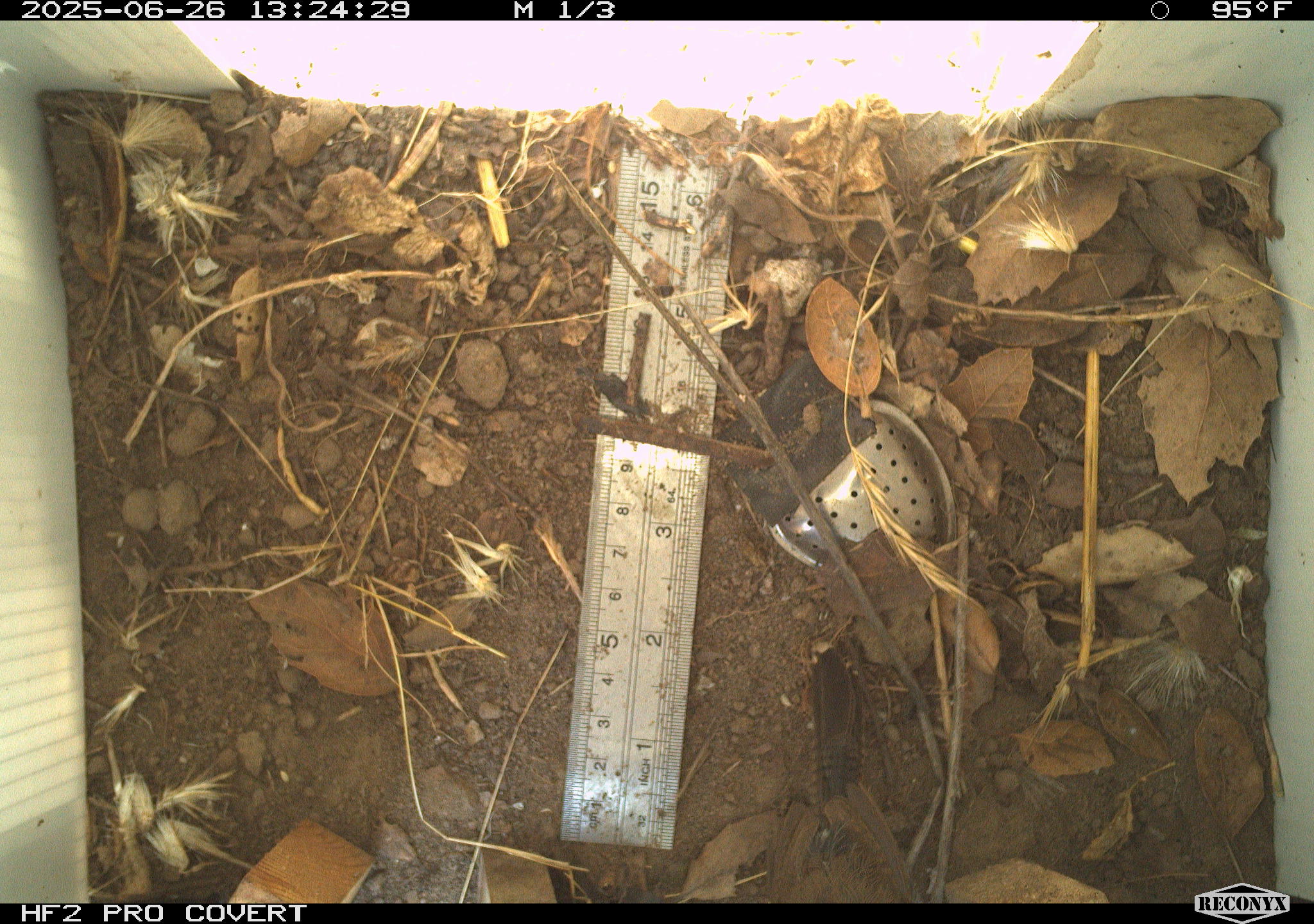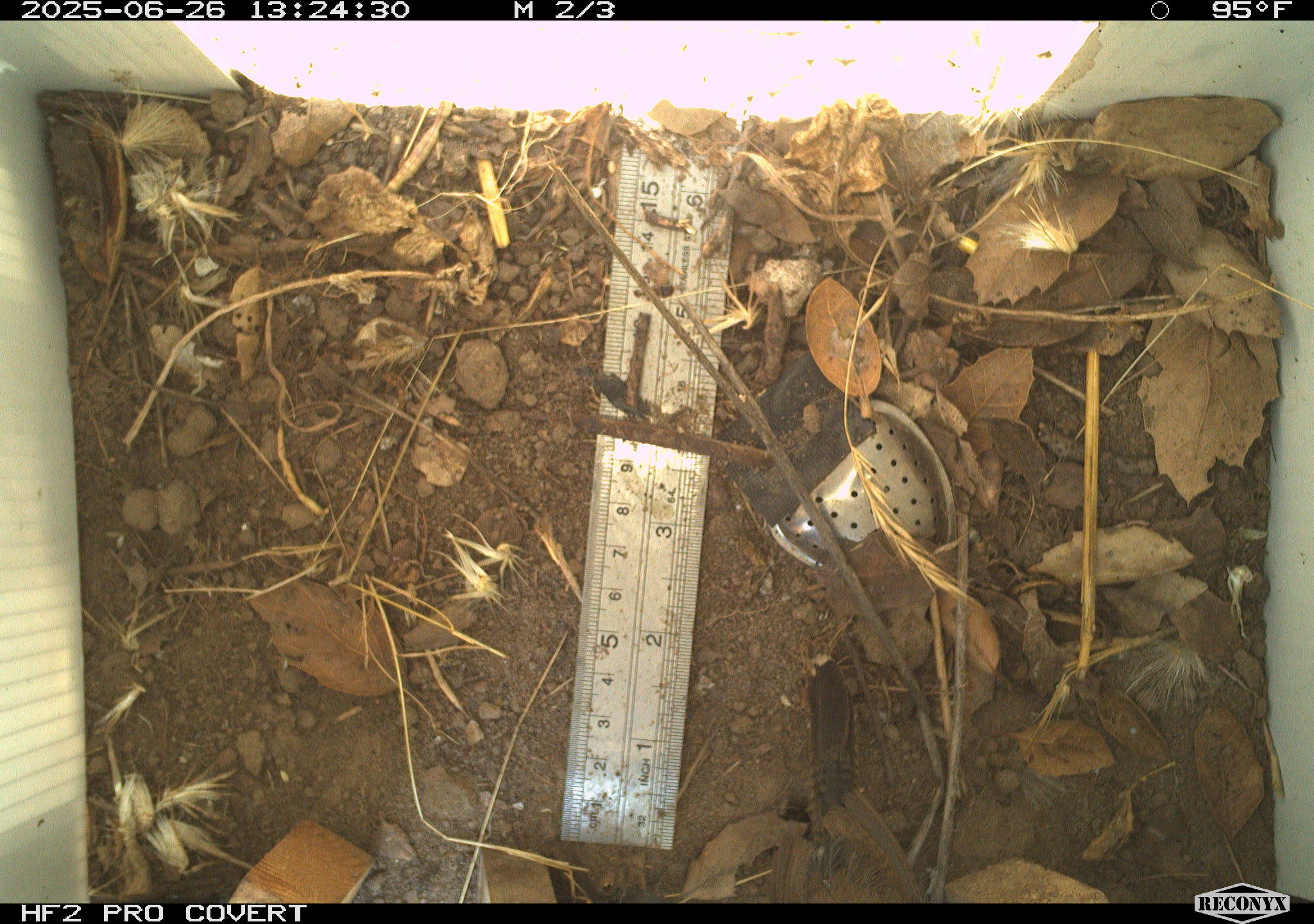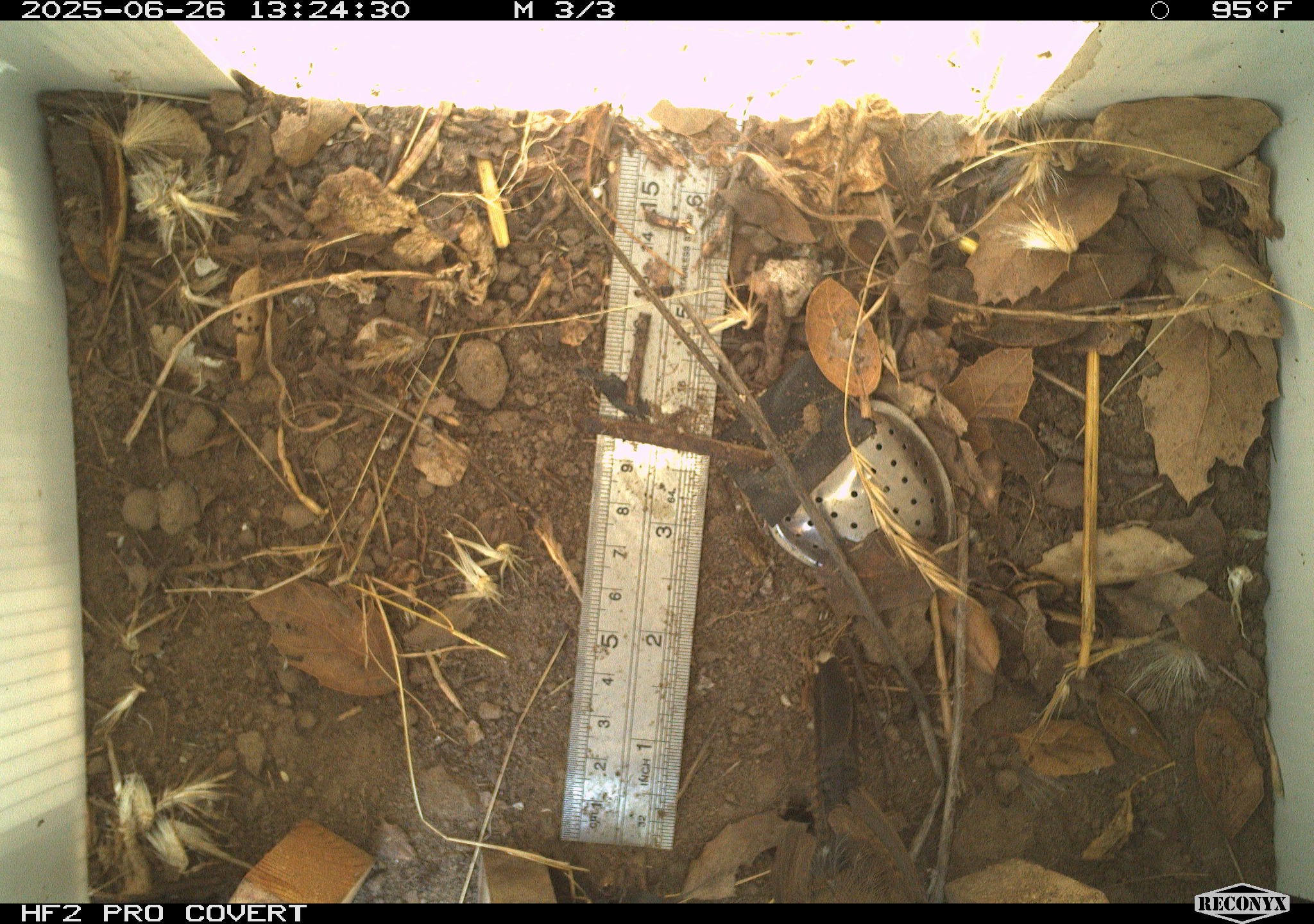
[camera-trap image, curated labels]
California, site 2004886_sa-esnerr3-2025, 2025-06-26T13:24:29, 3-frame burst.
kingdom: Animalia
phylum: Chordata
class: Aves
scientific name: Aves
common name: bird